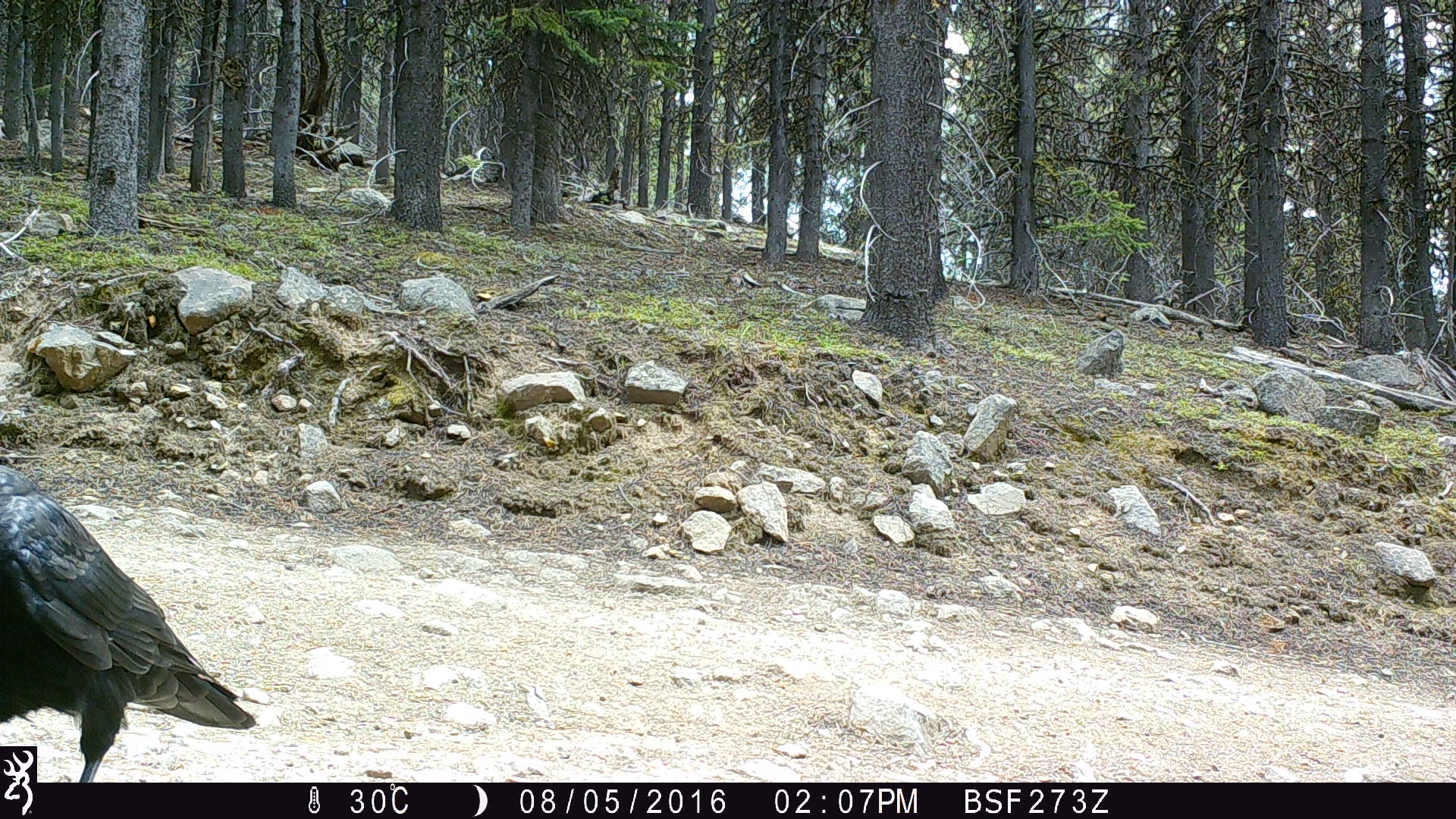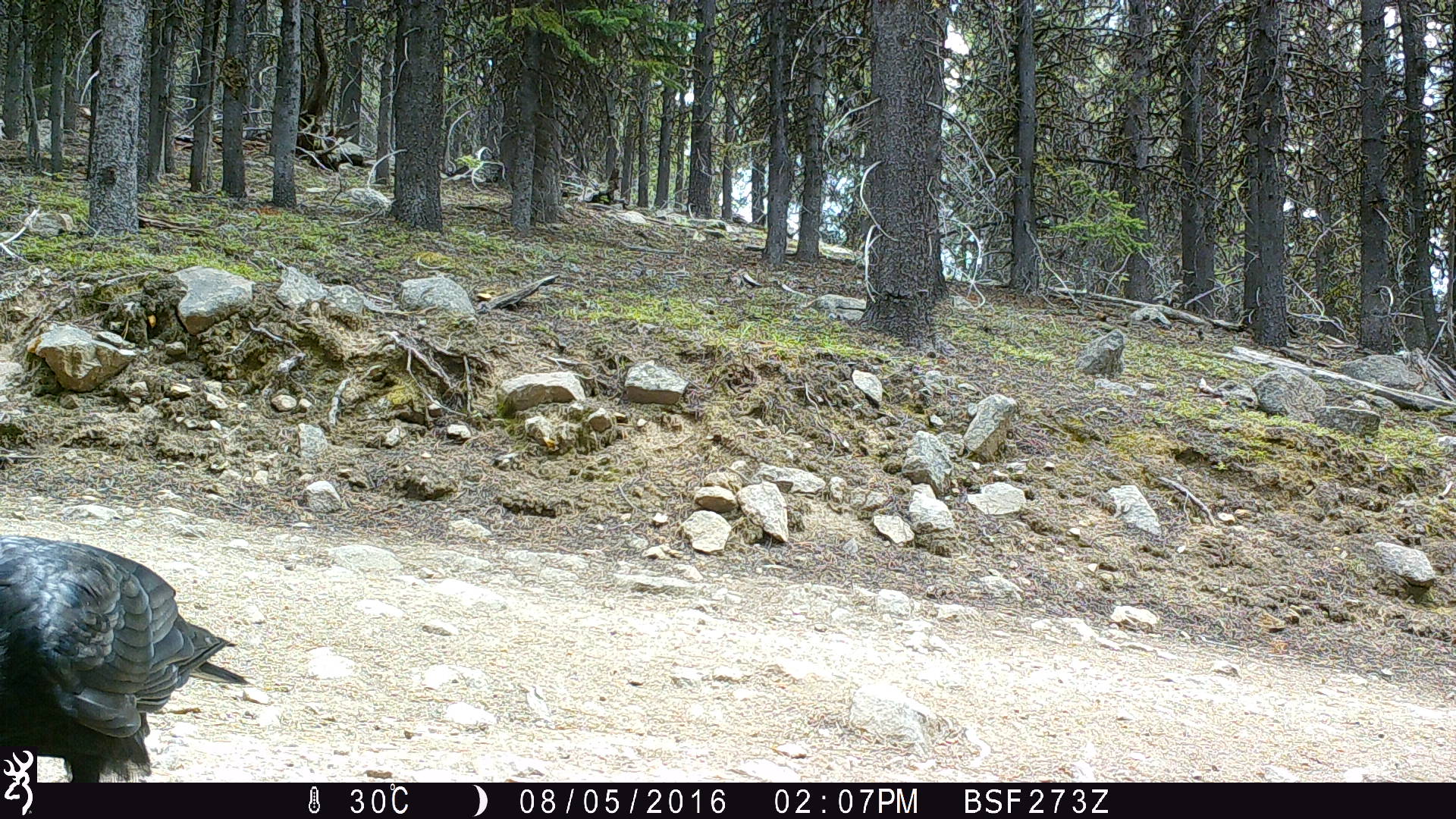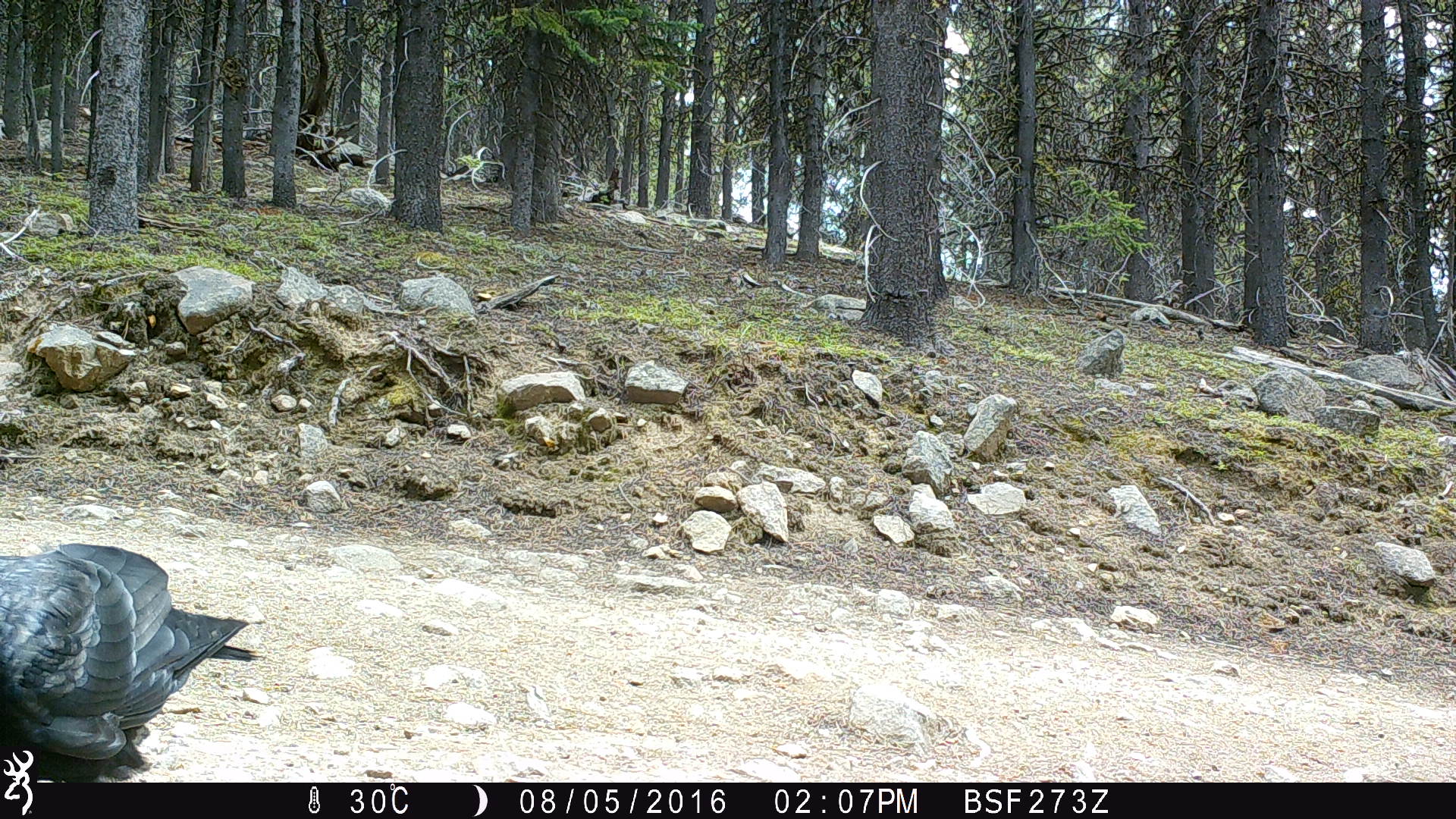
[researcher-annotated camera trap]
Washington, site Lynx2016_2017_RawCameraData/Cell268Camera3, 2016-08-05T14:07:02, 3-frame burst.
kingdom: Animalia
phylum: Chordata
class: Aves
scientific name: Aves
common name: birds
Aves (birds). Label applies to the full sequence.